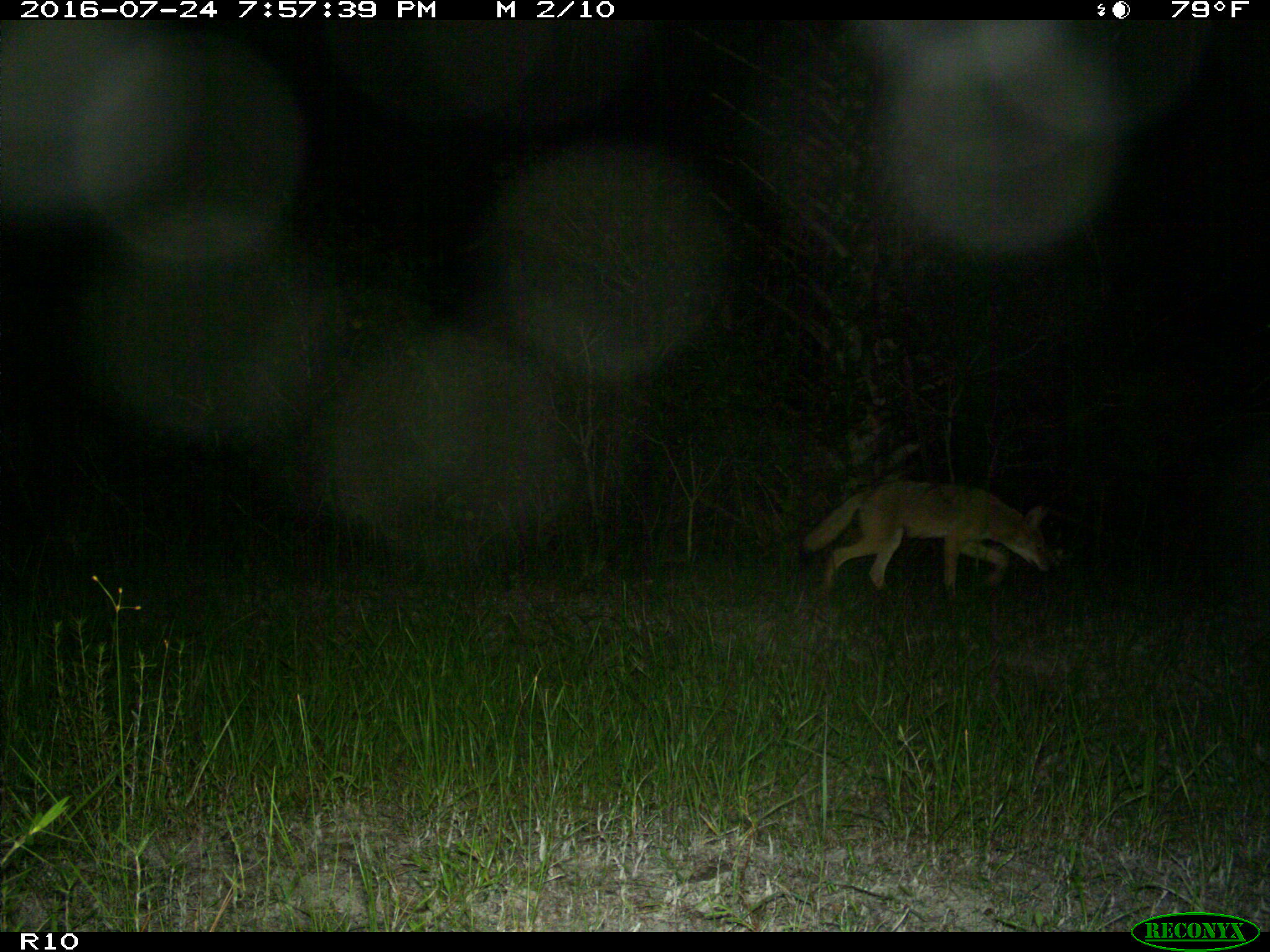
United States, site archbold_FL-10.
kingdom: Animalia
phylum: Chordata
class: Mammalia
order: Carnivora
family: Canidae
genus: Canis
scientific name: Canis latrans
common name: coyote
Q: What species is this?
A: Canis latrans (coyote).